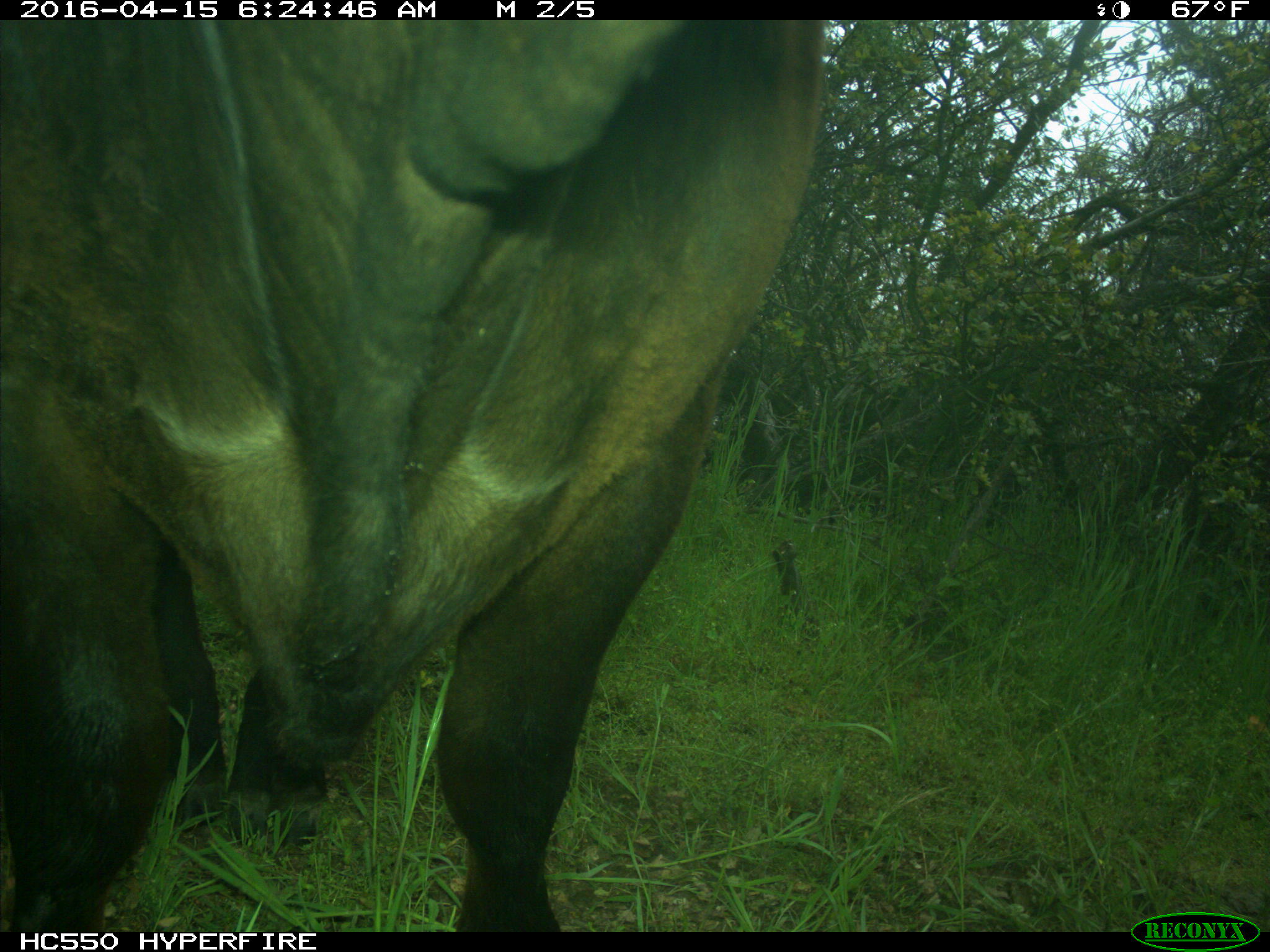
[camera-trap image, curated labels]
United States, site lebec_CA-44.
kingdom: Animalia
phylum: Chordata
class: Mammalia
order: Artiodactyla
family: Bovidae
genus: Bos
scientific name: Bos taurus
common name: domestic cow